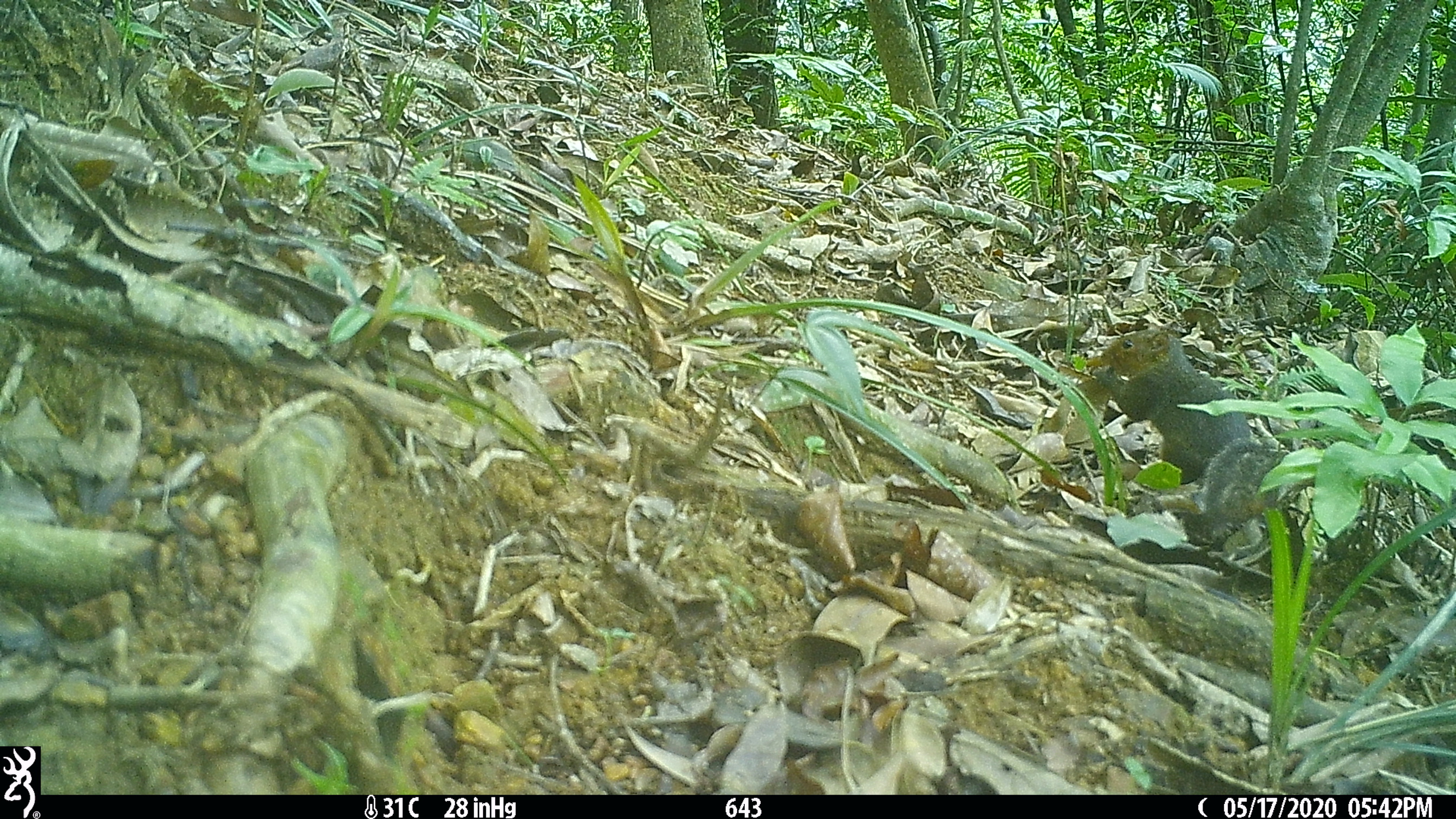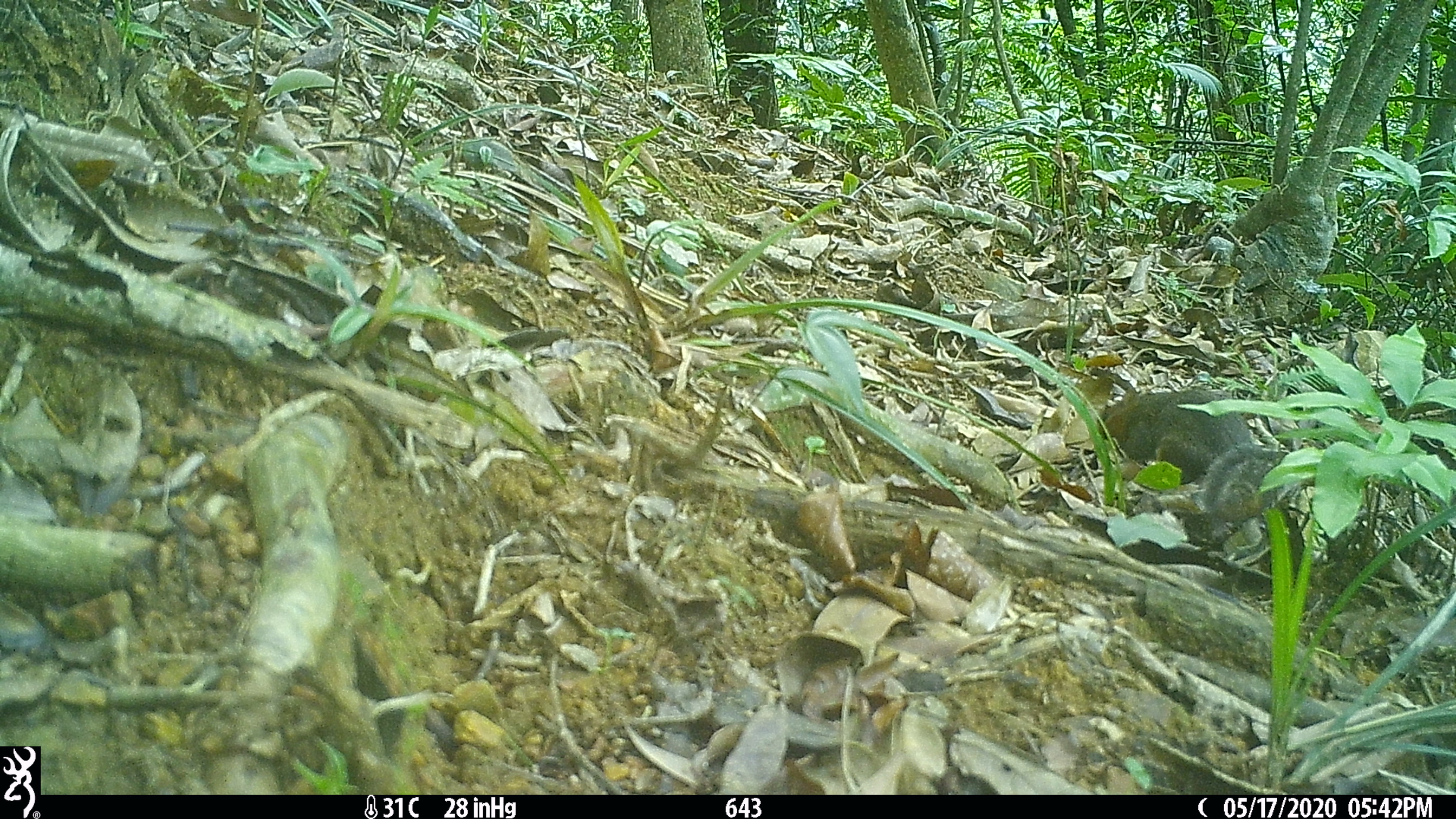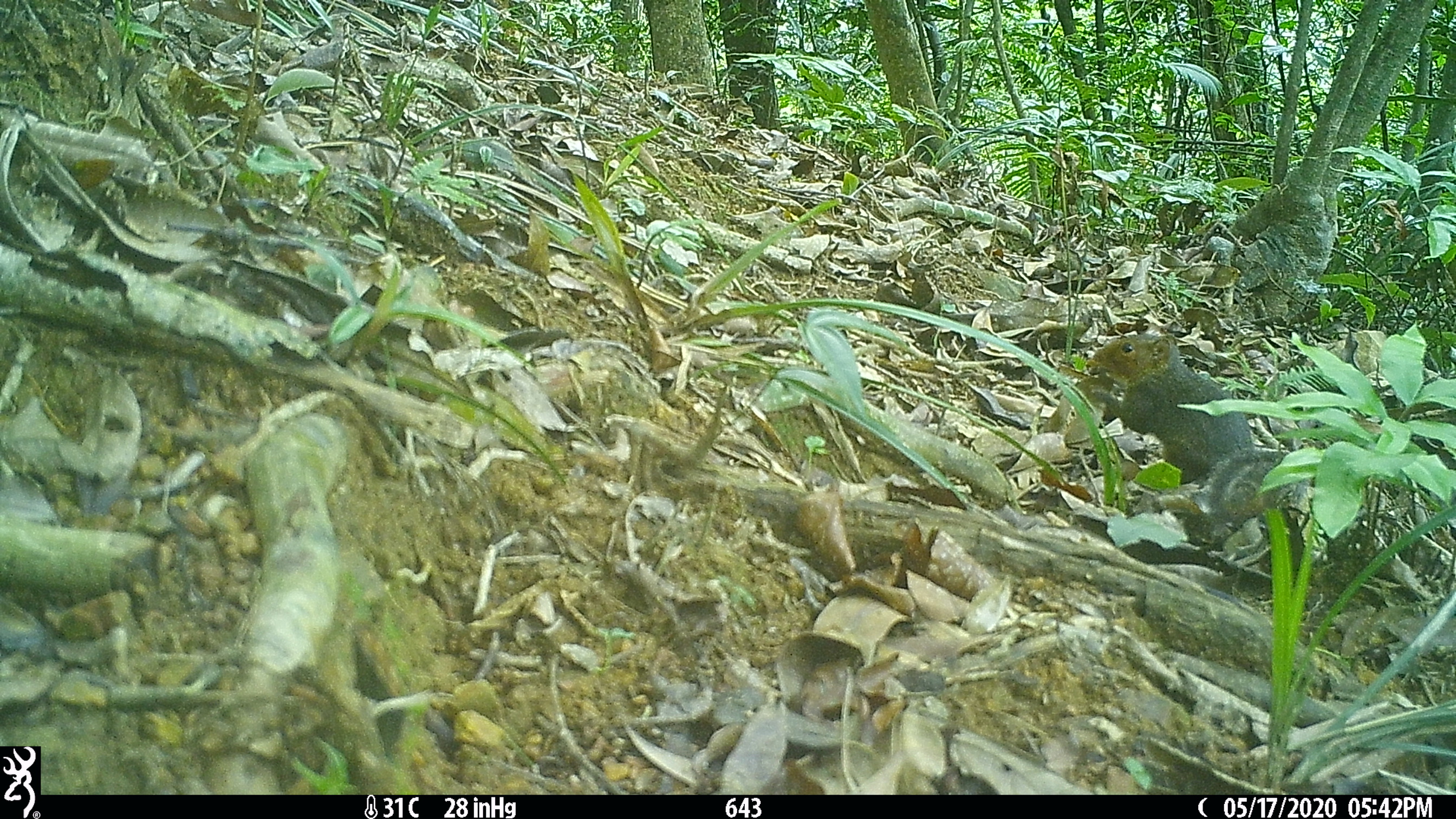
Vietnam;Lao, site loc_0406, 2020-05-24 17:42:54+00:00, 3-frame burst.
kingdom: Animalia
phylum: Chordata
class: Mammalia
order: Rodentia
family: Sciuridae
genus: Dremomys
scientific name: Dremomys rufigenis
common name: red-cheeked squirrel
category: red cheeked squirrel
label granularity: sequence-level